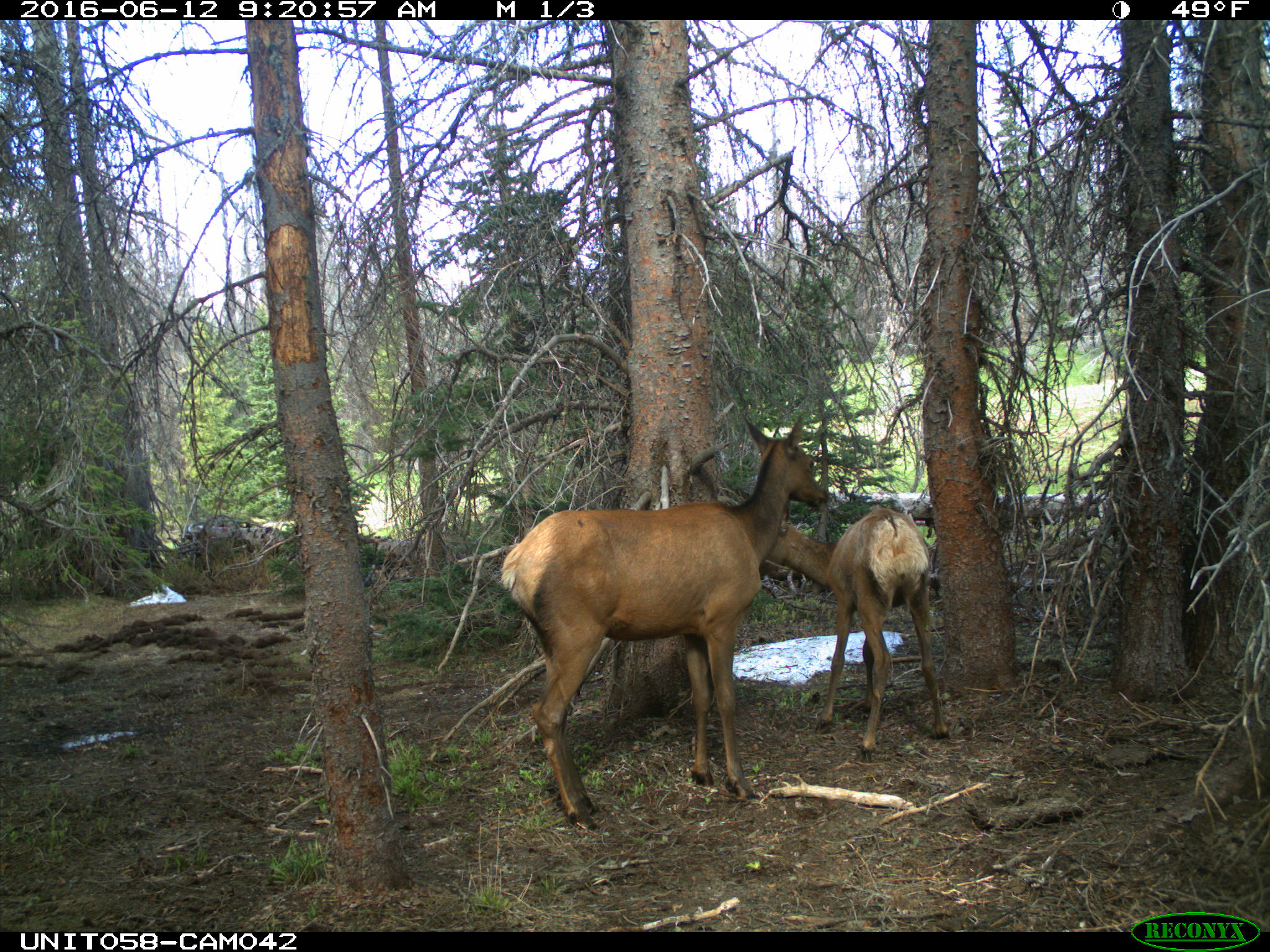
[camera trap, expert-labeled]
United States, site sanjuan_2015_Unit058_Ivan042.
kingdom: Animalia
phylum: Chordata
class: Mammalia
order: Artiodactyla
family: Cervidae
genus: Cervus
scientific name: Cervus elaphus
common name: red deer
Cervus elaphus (red deer).